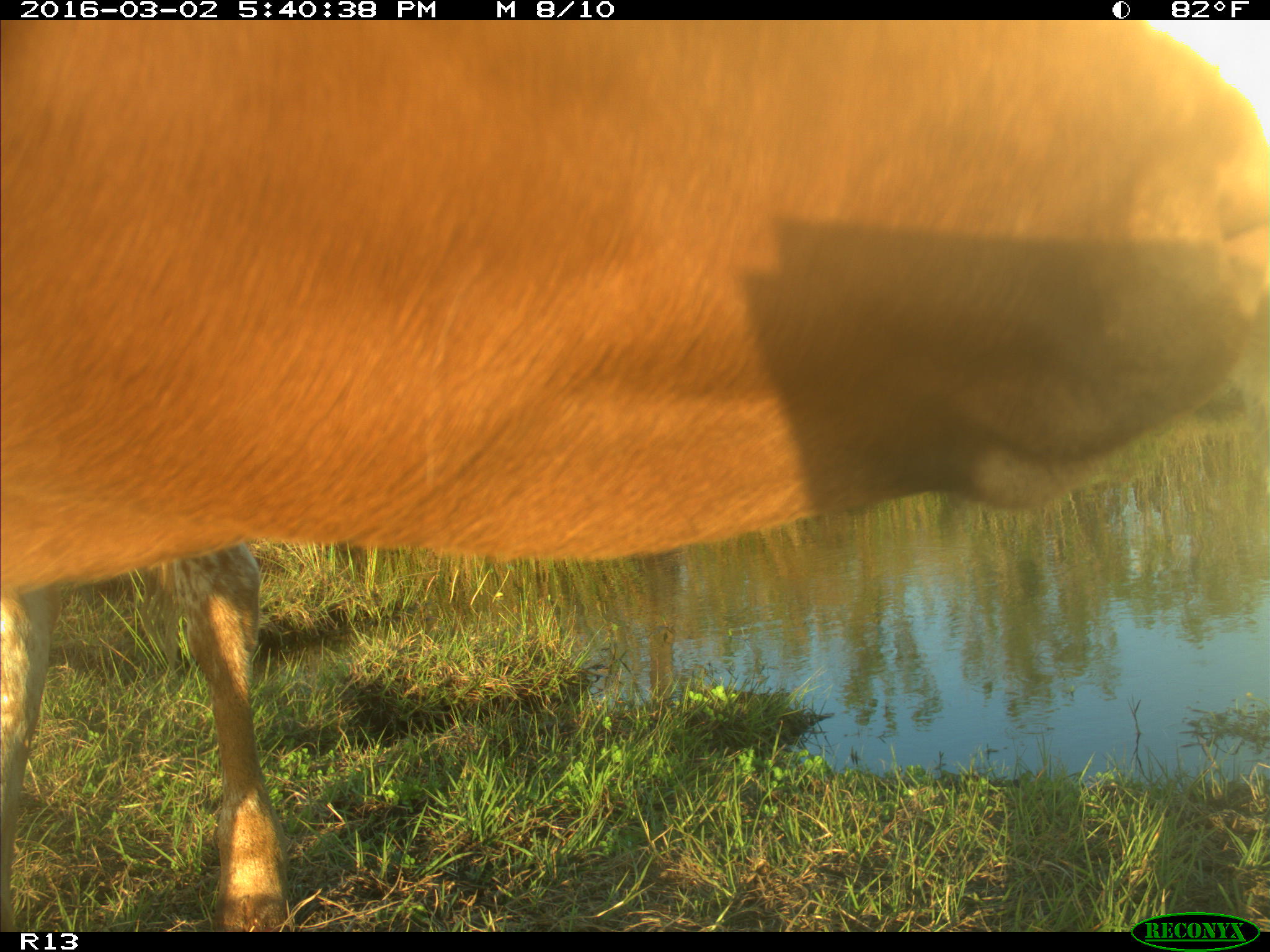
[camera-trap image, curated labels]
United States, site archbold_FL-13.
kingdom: Animalia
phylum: Chordata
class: Mammalia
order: Artiodactyla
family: Bovidae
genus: Bos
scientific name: Bos taurus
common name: domestic cow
Bos taurus (domestic cow).